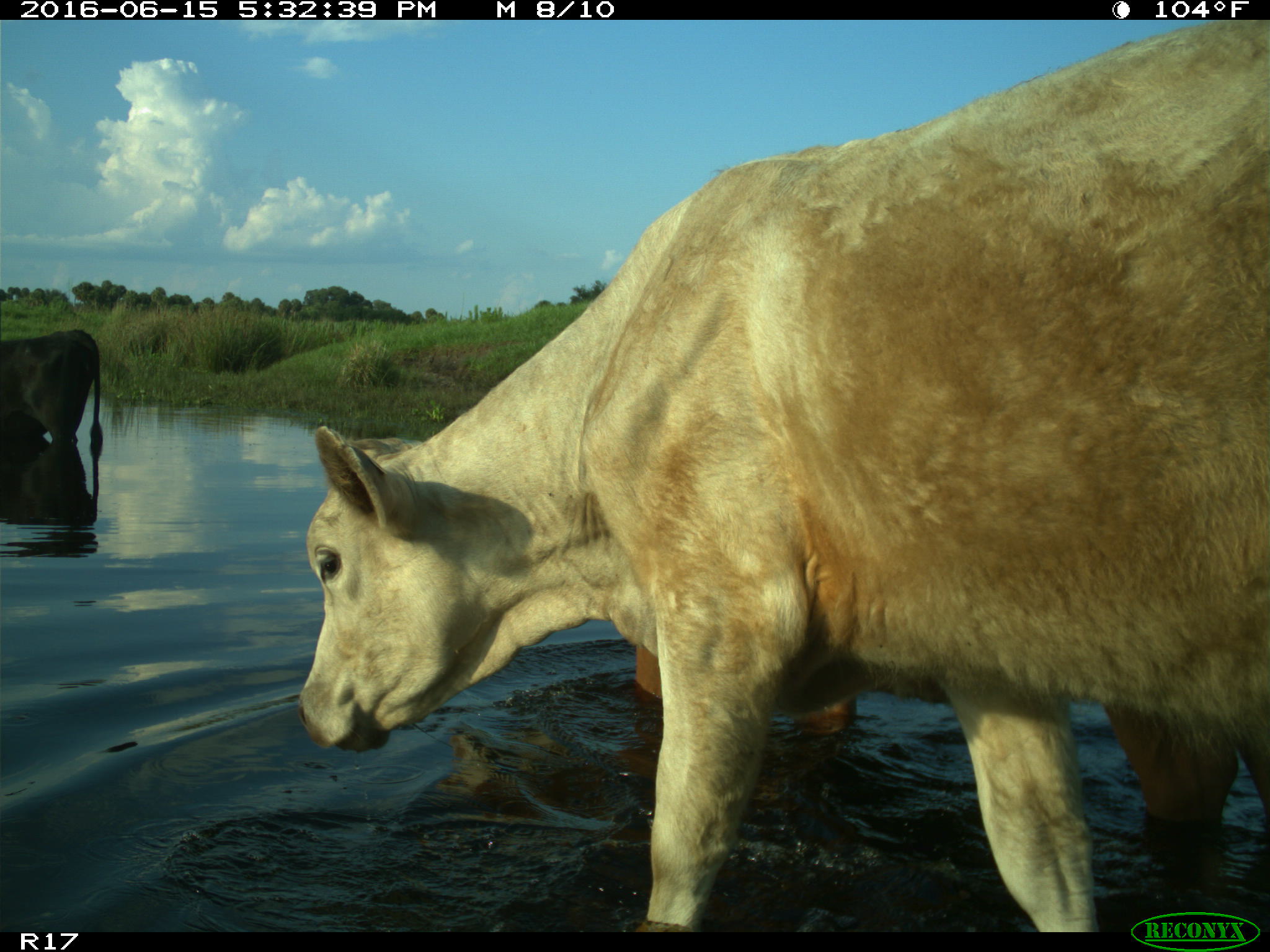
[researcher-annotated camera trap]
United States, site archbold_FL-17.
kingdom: Animalia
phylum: Chordata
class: Mammalia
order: Artiodactyla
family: Bovidae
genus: Bos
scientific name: Bos taurus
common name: domestic cow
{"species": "Bos taurus (domestic cow)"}